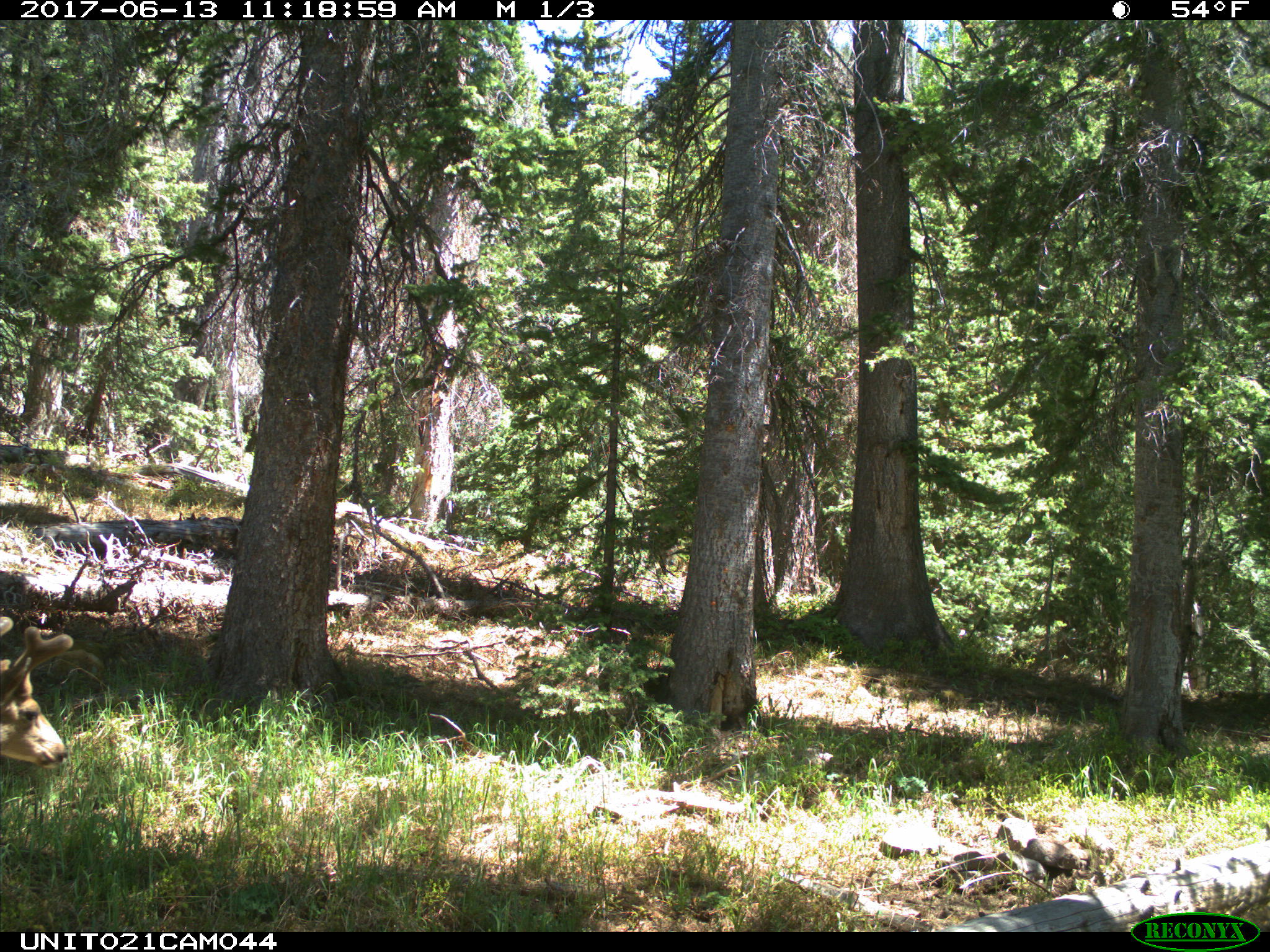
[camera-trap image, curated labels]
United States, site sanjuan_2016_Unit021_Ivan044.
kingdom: Animalia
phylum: Chordata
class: Mammalia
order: Artiodactyla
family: Cervidae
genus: Odocoileus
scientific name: Odocoileus hemionus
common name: mule deer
Odocoileus hemionus (mule deer).